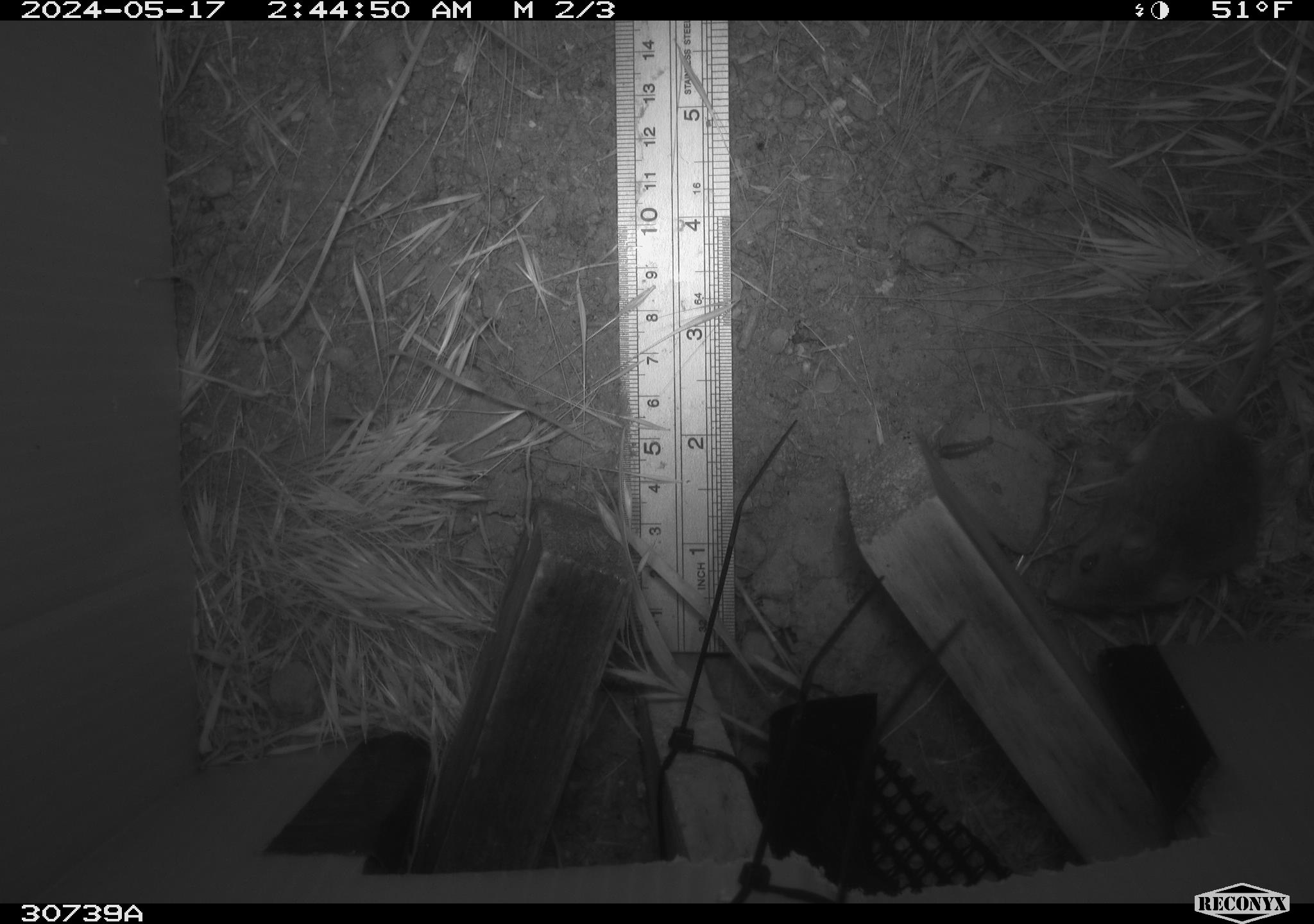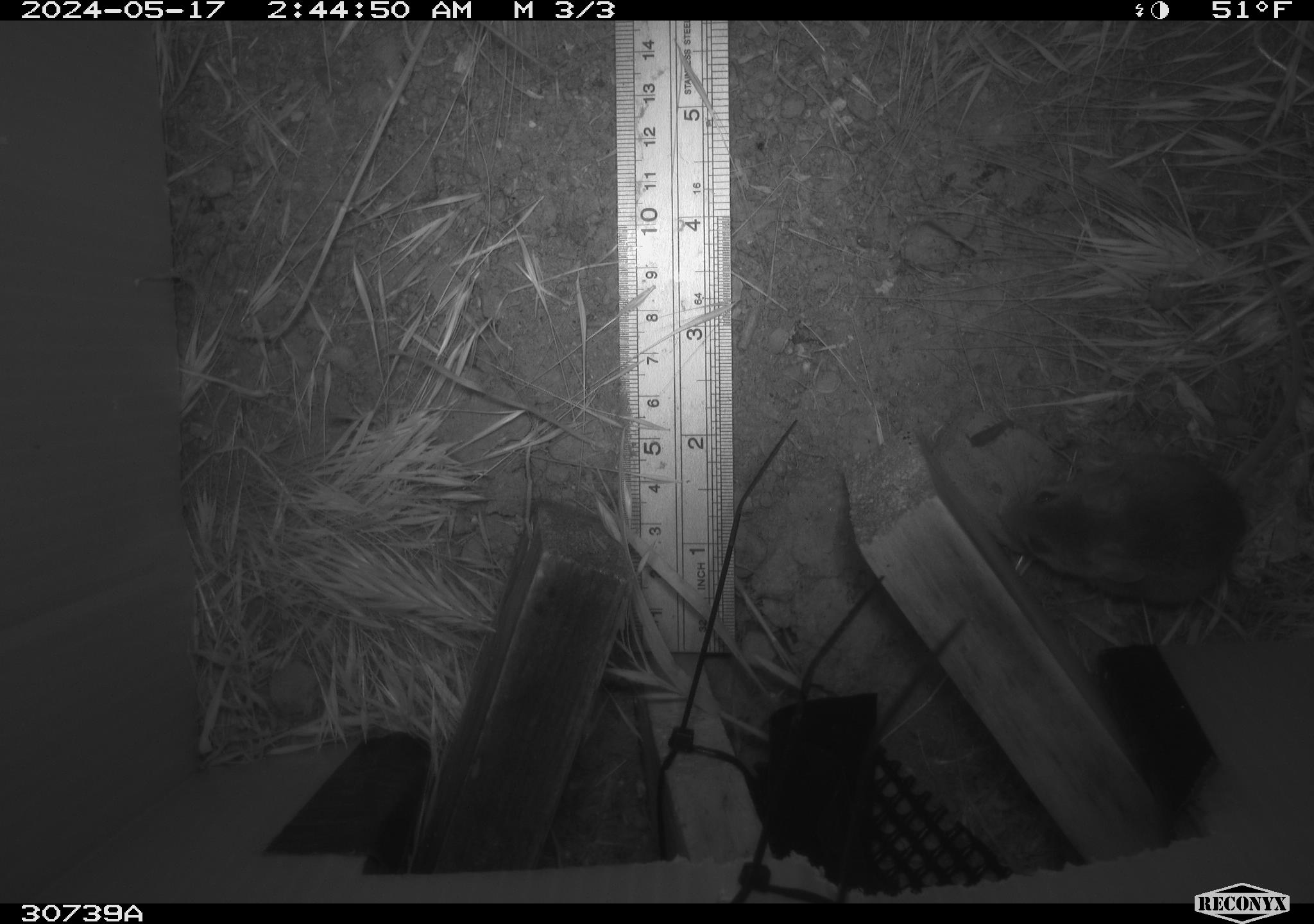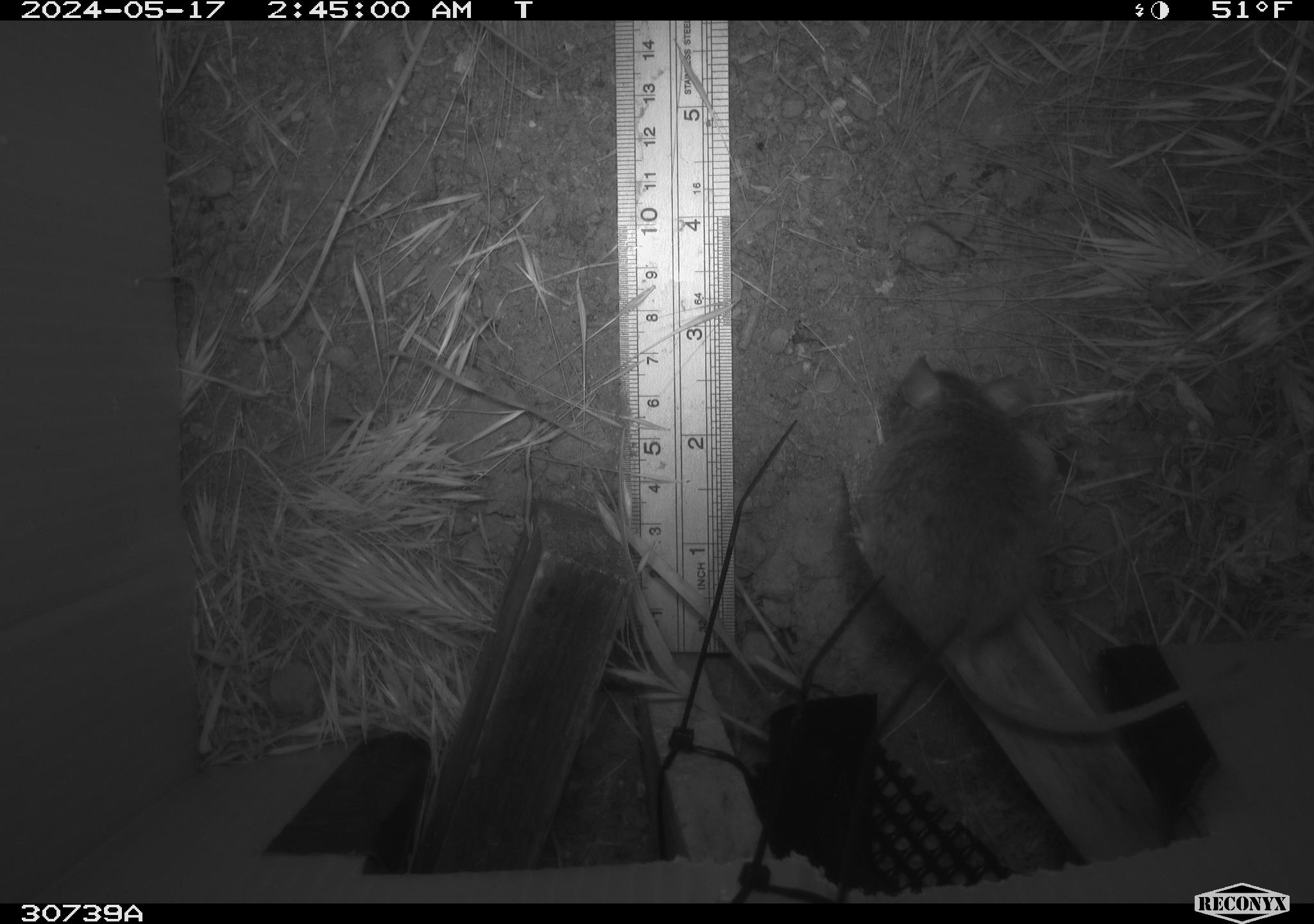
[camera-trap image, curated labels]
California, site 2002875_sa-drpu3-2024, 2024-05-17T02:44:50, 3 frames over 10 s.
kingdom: Animalia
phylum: Chordata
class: Mammalia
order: Rodentia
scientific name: Rodentia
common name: rodent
Rodent (Rodentia).